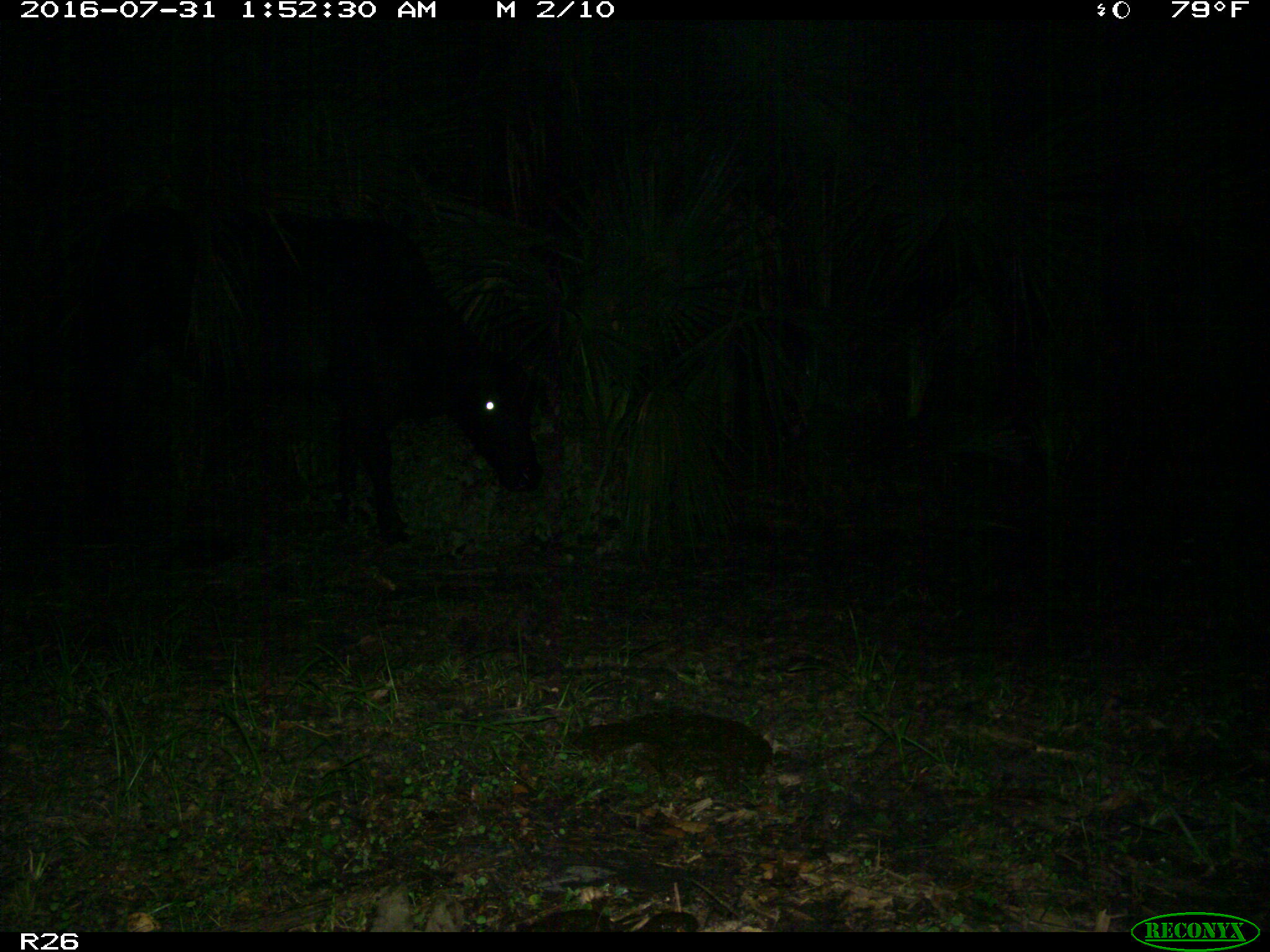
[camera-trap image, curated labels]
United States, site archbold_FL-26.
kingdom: Animalia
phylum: Chordata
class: Mammalia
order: Artiodactyla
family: Bovidae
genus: Bos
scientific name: Bos taurus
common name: domestic cow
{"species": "Bos taurus (domestic cow)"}